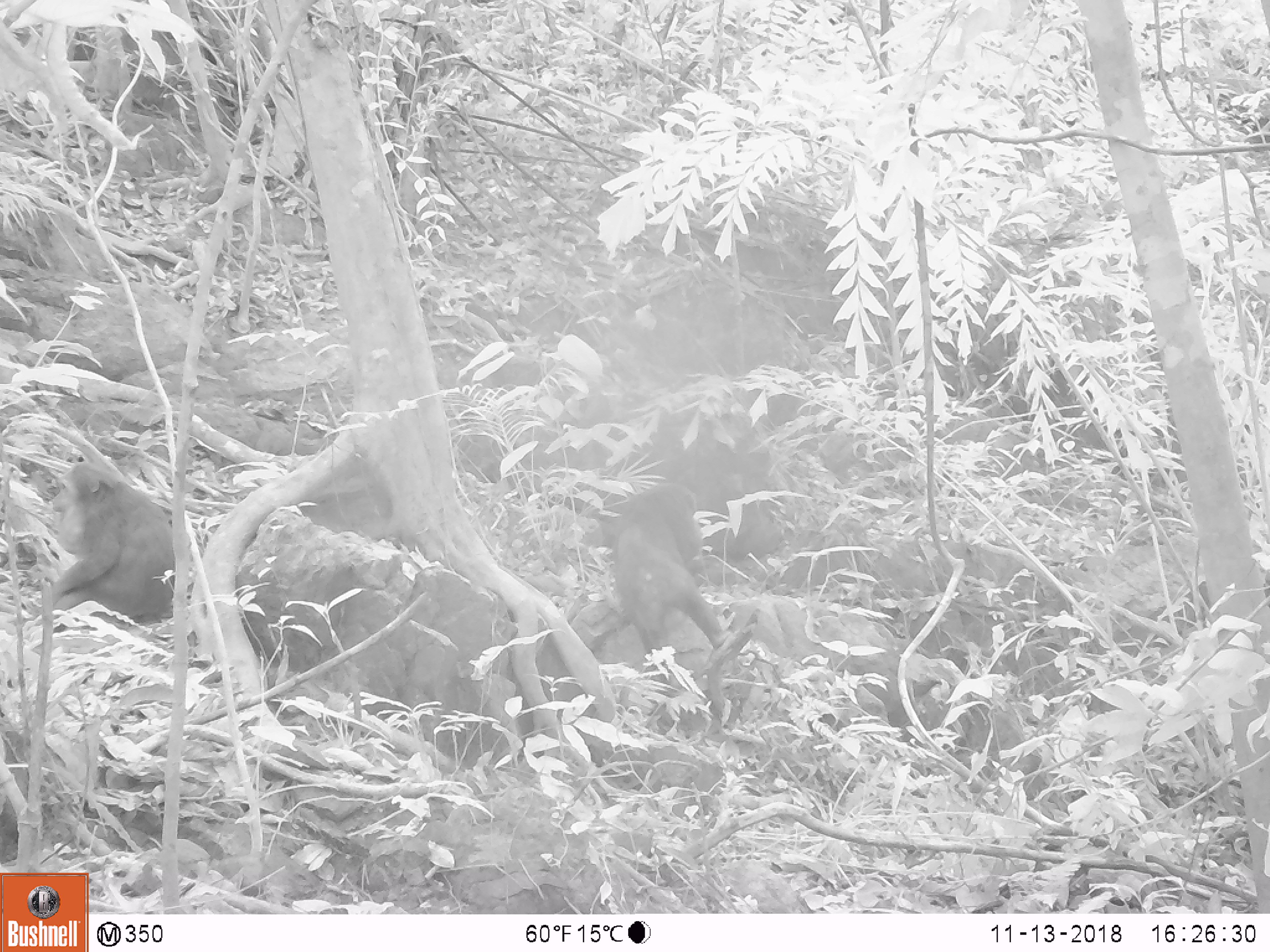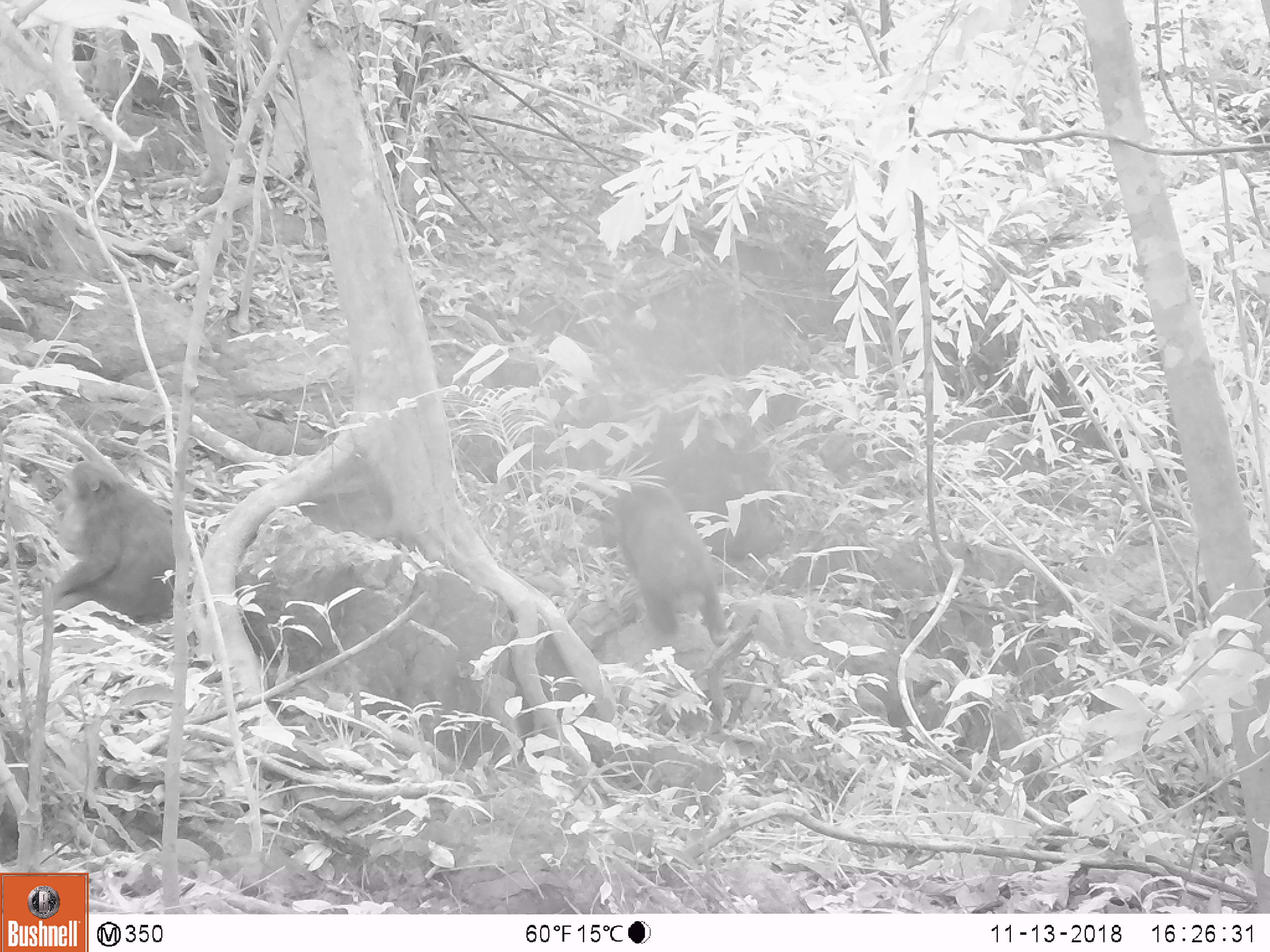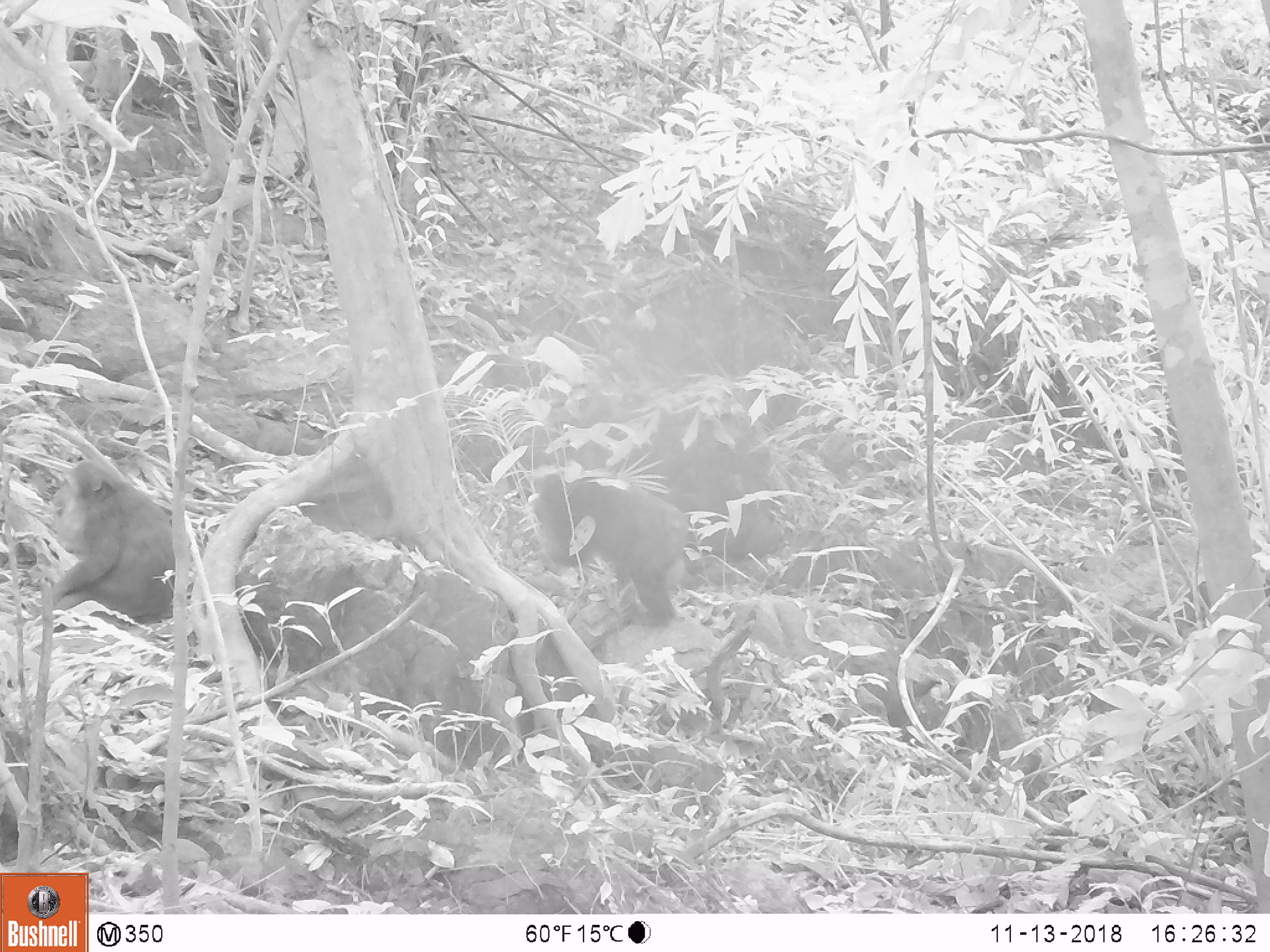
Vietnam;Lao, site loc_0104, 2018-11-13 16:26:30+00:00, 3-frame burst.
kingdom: Animalia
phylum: Chordata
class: Mammalia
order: Primates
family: Cercopithecidae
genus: Macaca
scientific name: Macaca arctoides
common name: stump-tailed macaque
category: stump tailed macaque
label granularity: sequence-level